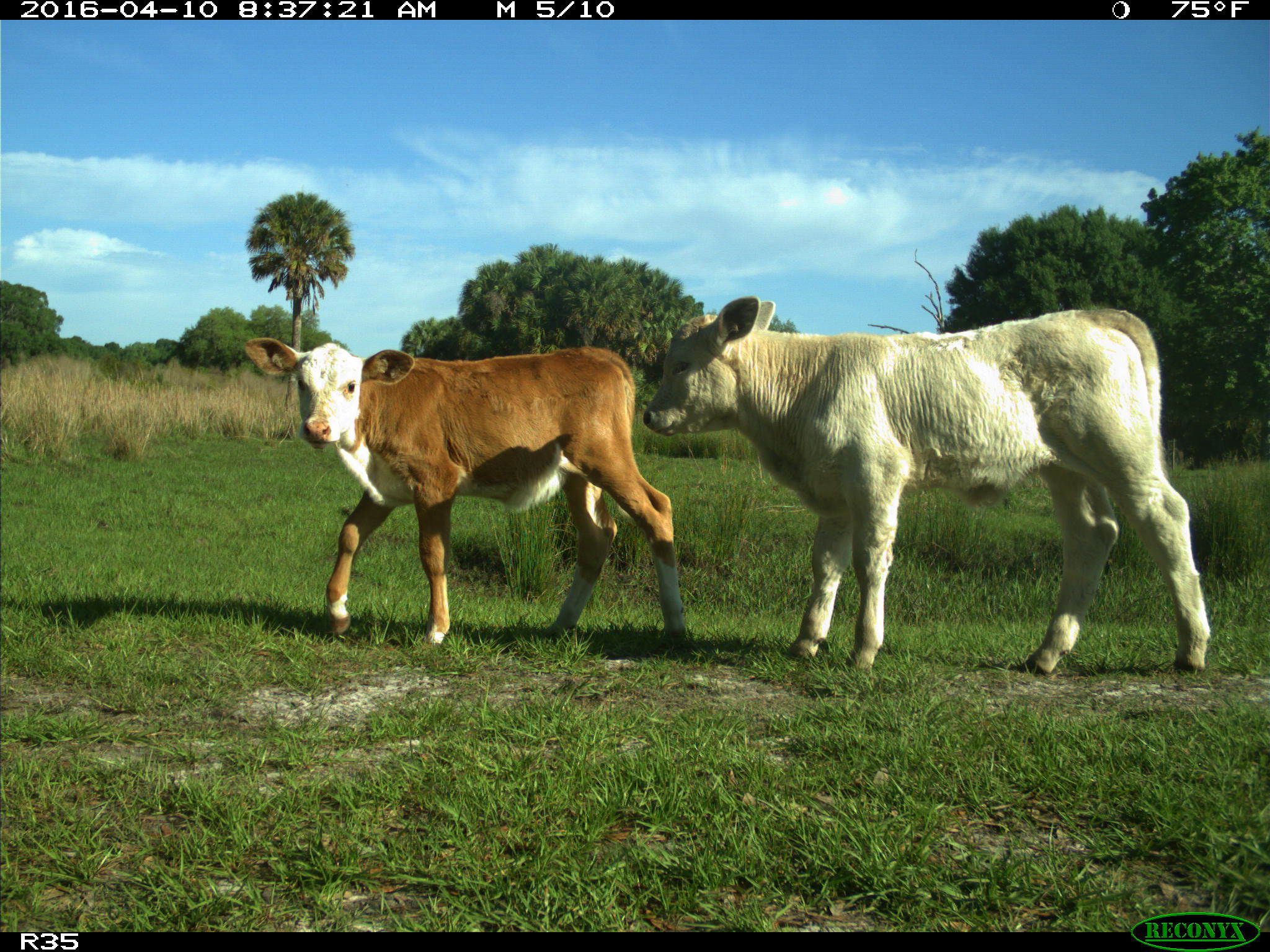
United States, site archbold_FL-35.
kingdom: Animalia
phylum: Chordata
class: Mammalia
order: Artiodactyla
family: Bovidae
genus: Bos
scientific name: Bos taurus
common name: domestic cow